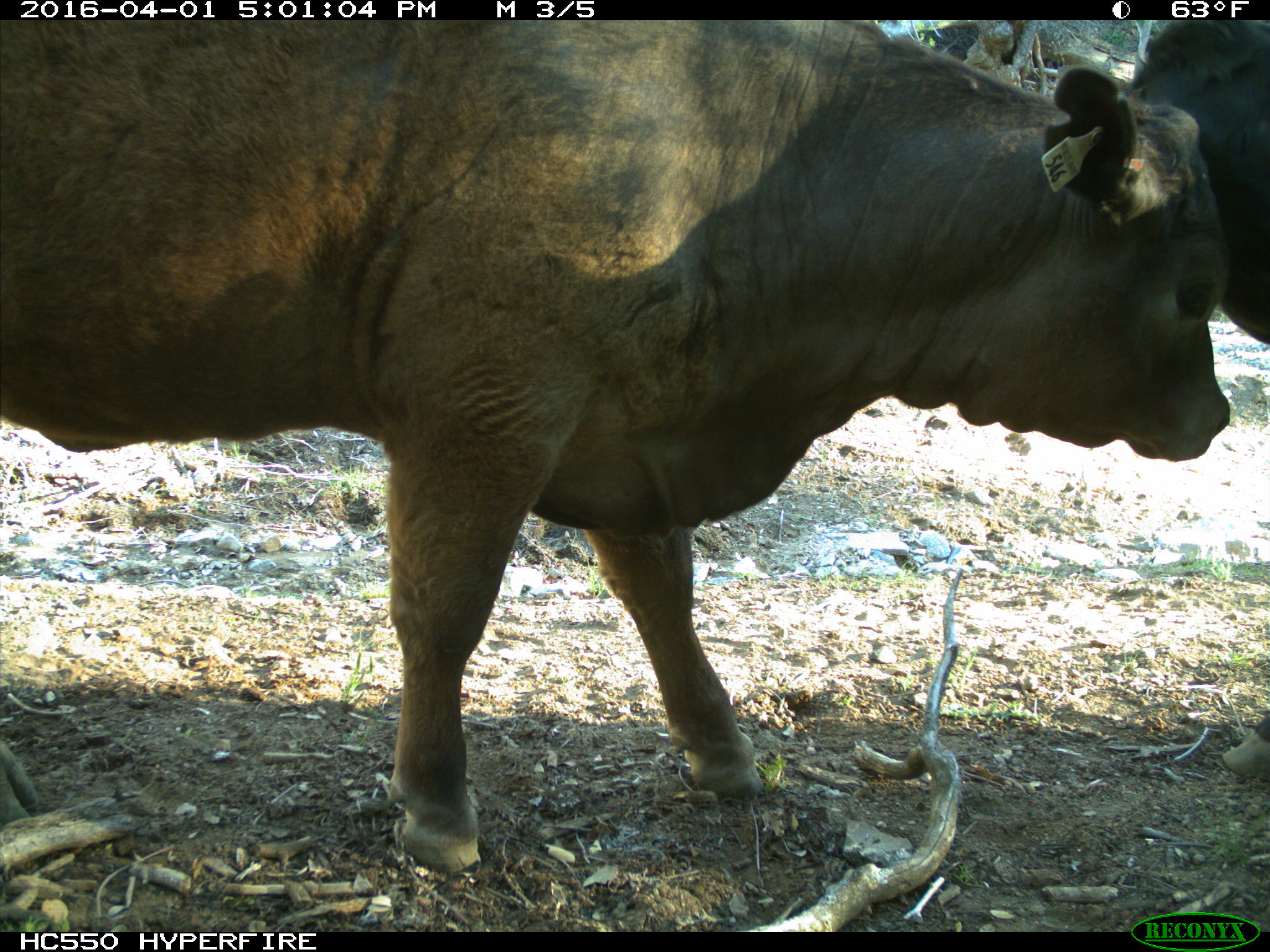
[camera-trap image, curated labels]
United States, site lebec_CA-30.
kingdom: Animalia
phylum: Chordata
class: Mammalia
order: Artiodactyla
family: Bovidae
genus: Bos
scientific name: Bos taurus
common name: domestic cow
Bos taurus (domestic cow).